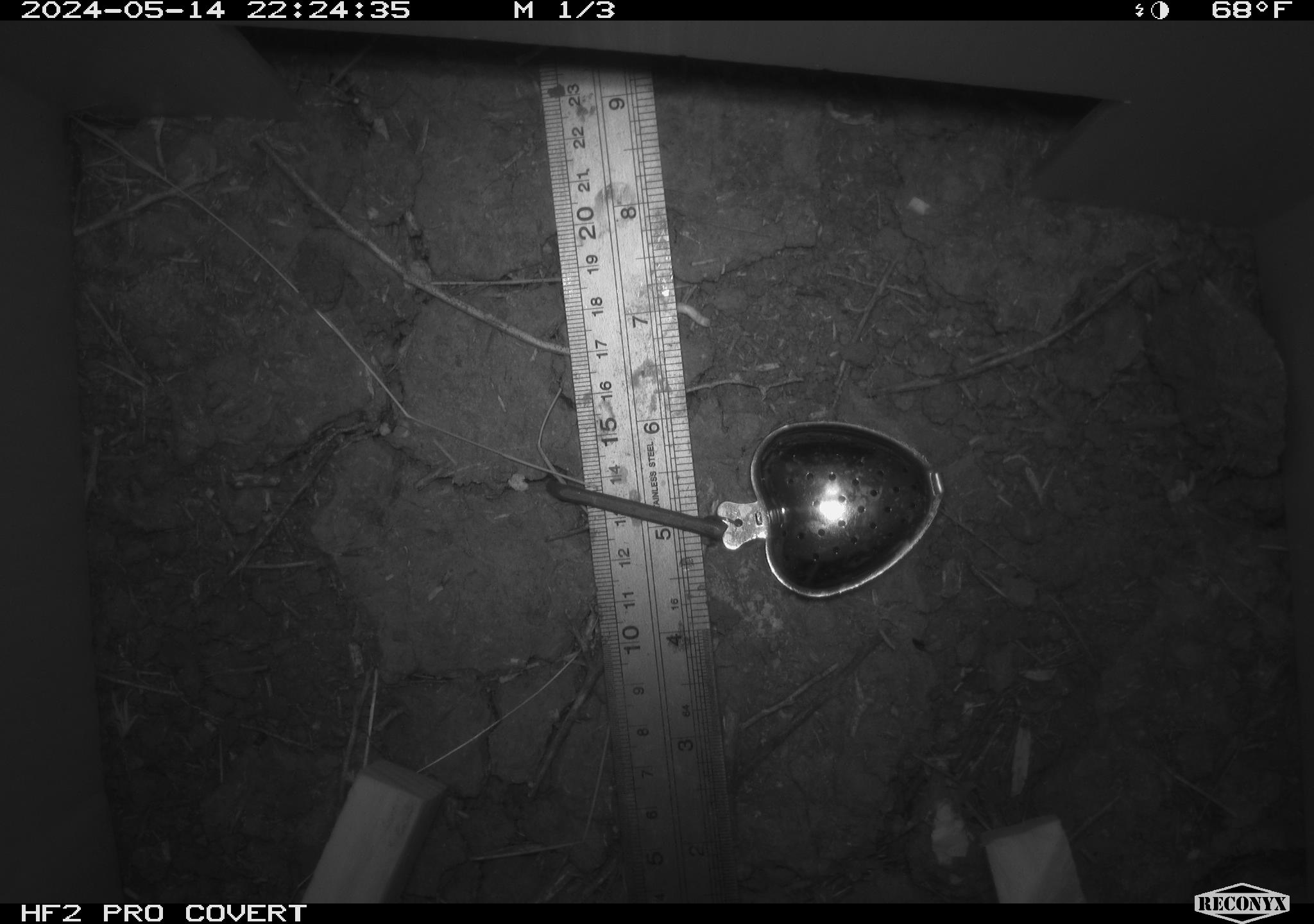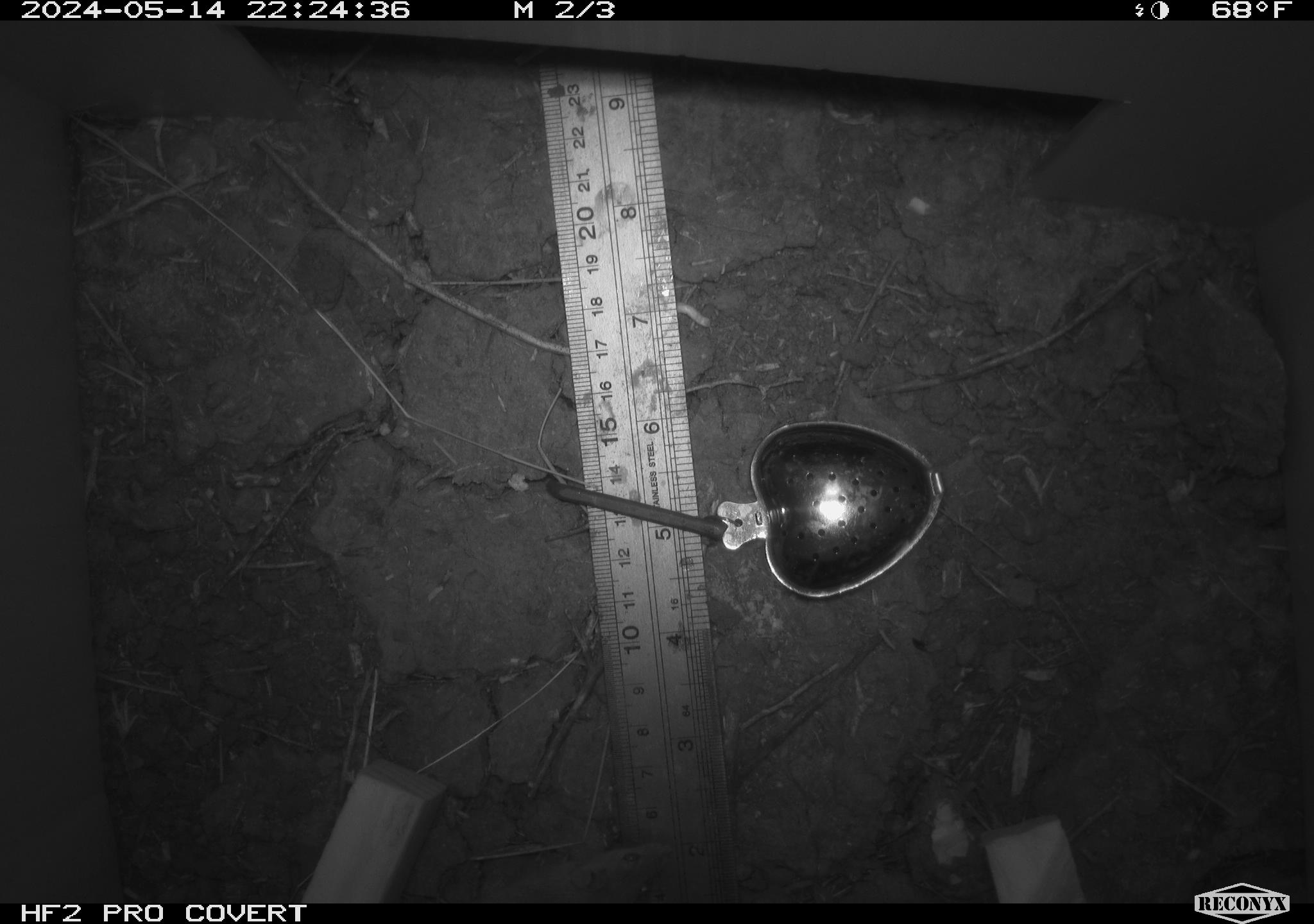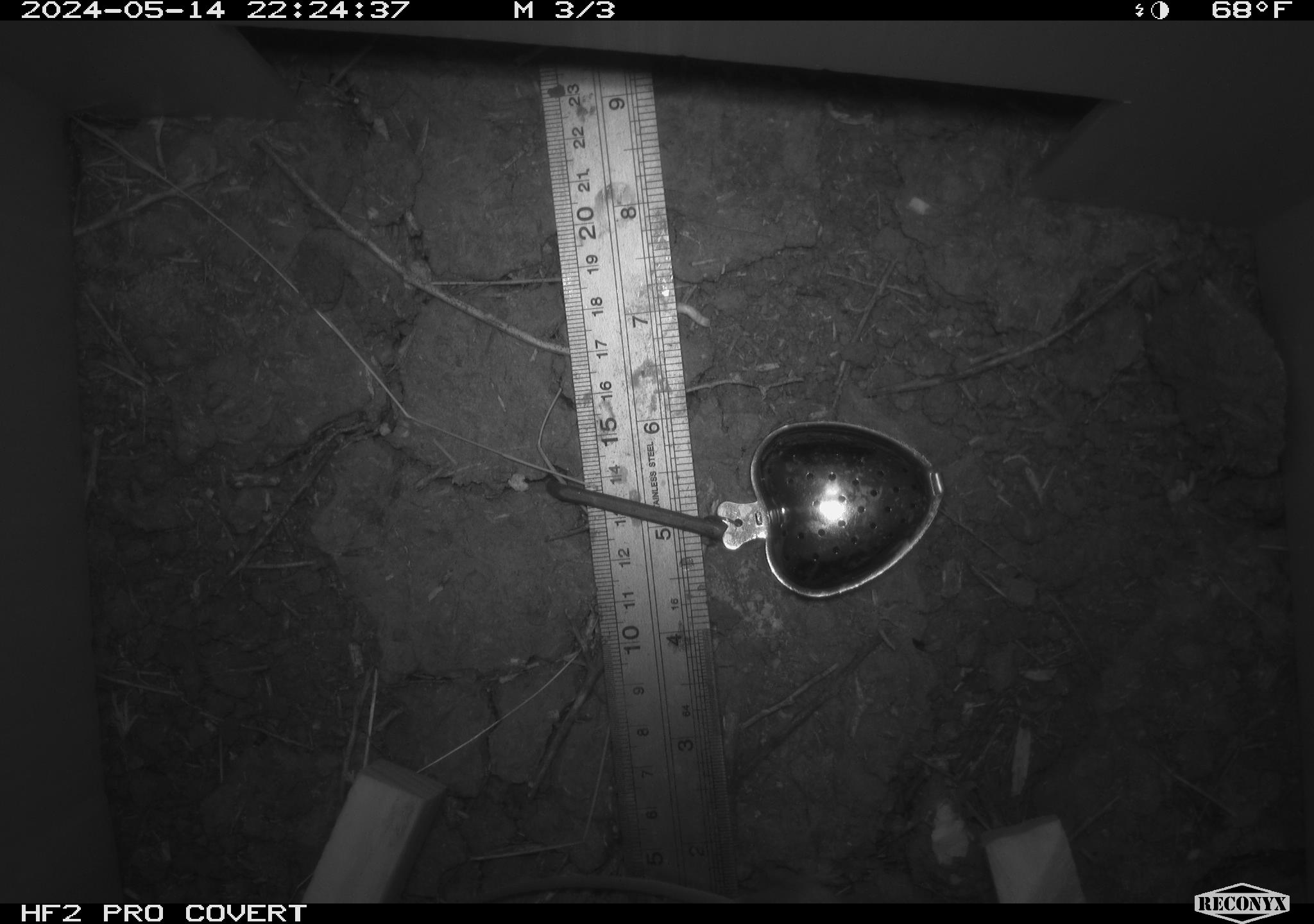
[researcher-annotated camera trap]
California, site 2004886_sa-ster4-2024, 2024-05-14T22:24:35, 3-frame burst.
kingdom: Animalia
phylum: Chordata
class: Mammalia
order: Rodentia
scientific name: Rodentia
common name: mouse species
Mouse species (Rodentia).